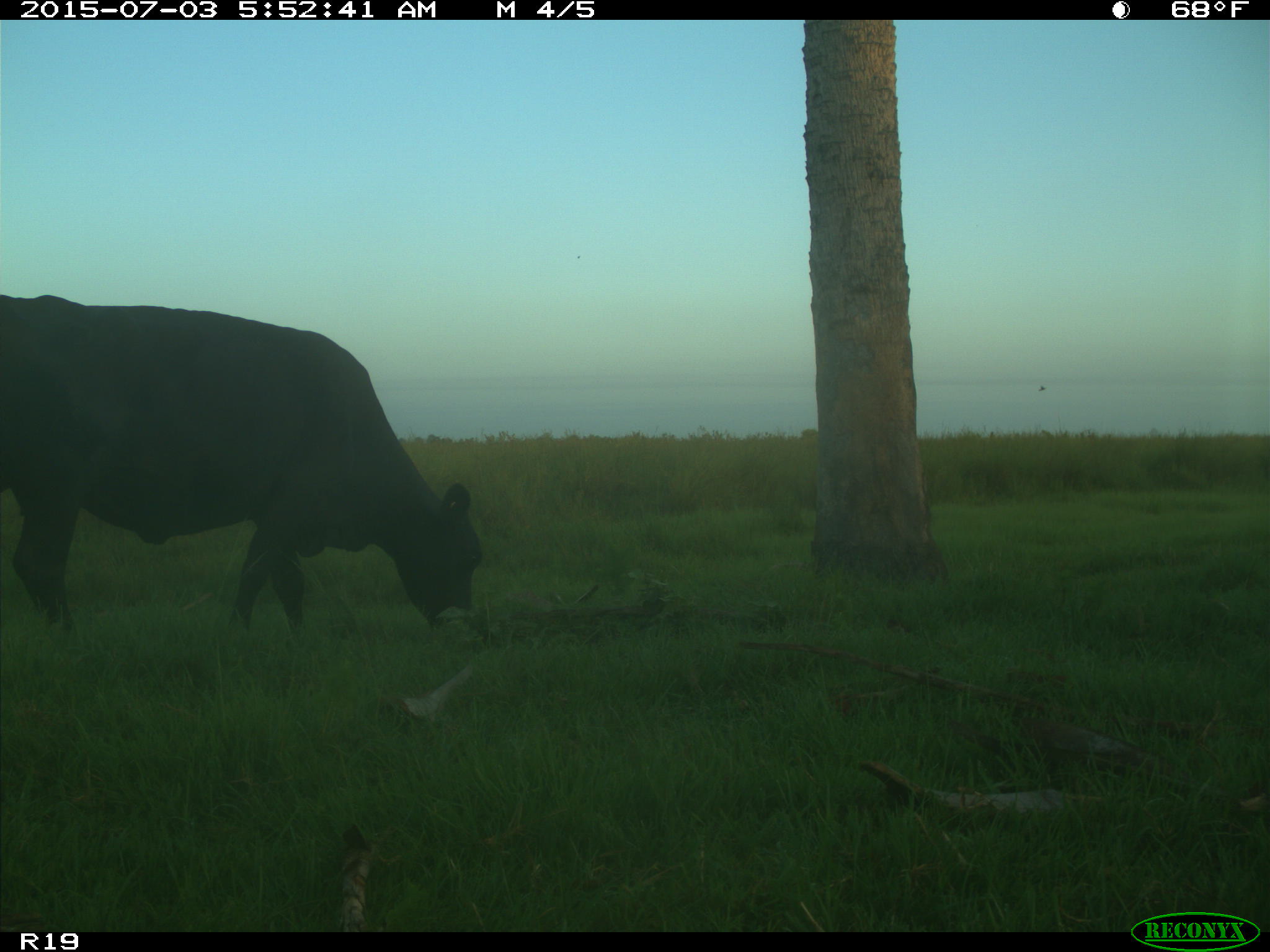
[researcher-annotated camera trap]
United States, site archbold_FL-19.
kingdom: Animalia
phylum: Chordata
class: Mammalia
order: Artiodactyla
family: Bovidae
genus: Bos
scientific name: Bos taurus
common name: domestic cow